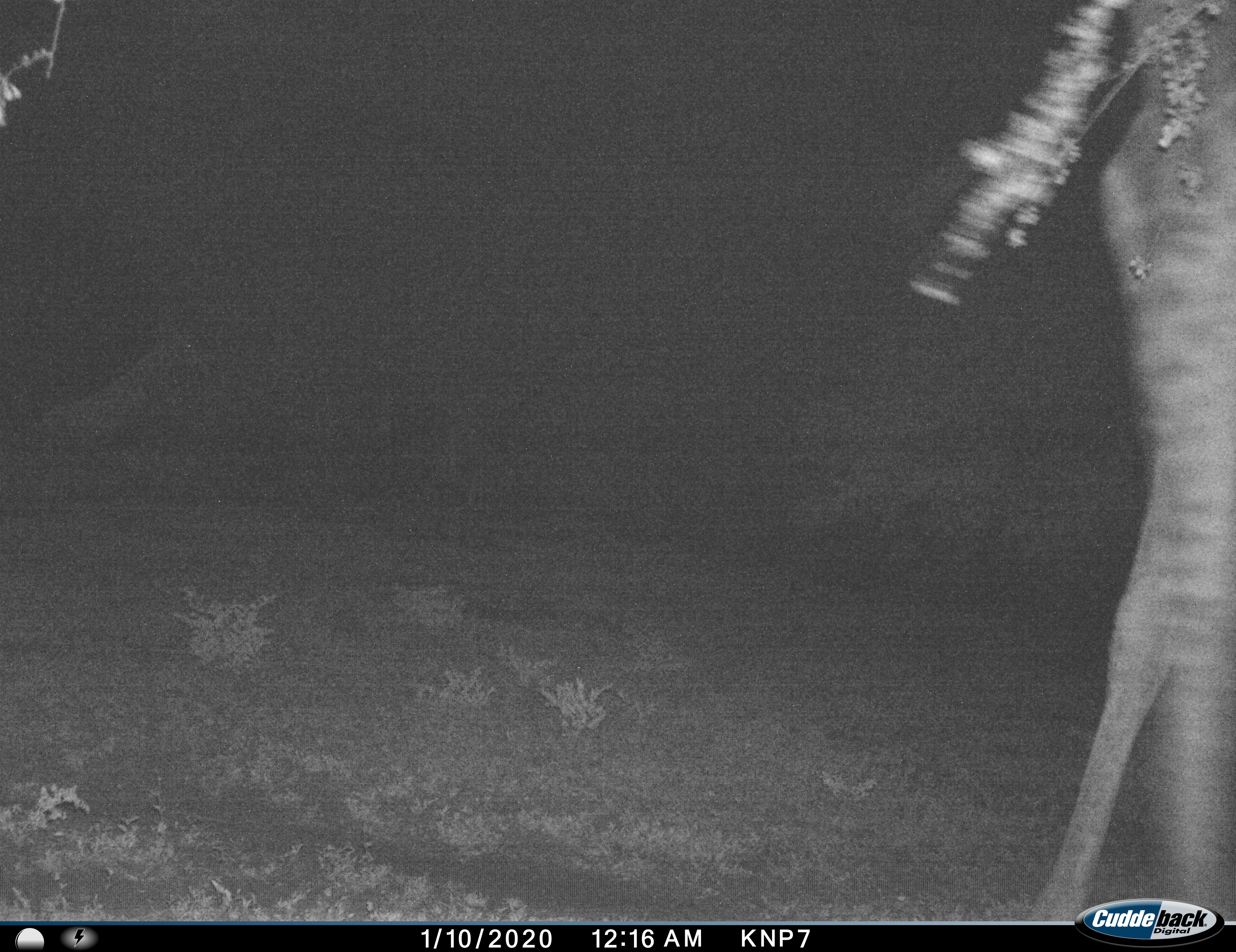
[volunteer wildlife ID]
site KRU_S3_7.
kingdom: Animalia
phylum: Chordata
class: Mammalia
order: Artiodactyla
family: Giraffidae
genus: Giraffa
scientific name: Giraffa camelopardalis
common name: giraffe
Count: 1.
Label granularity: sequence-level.